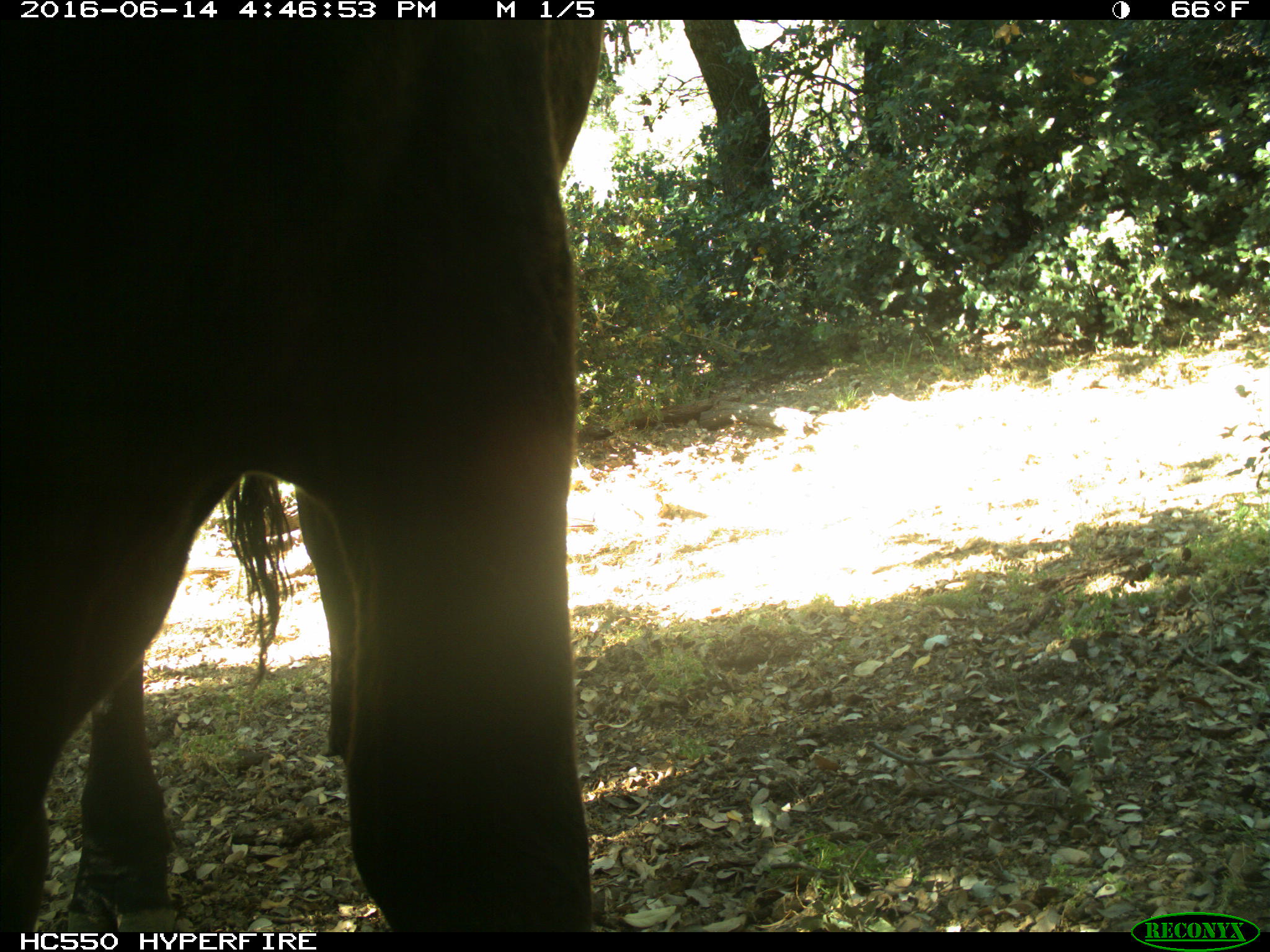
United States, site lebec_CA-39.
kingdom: Animalia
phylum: Chordata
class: Mammalia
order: Artiodactyla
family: Bovidae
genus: Bos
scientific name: Bos taurus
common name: domestic cow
Bos taurus (domestic cow).